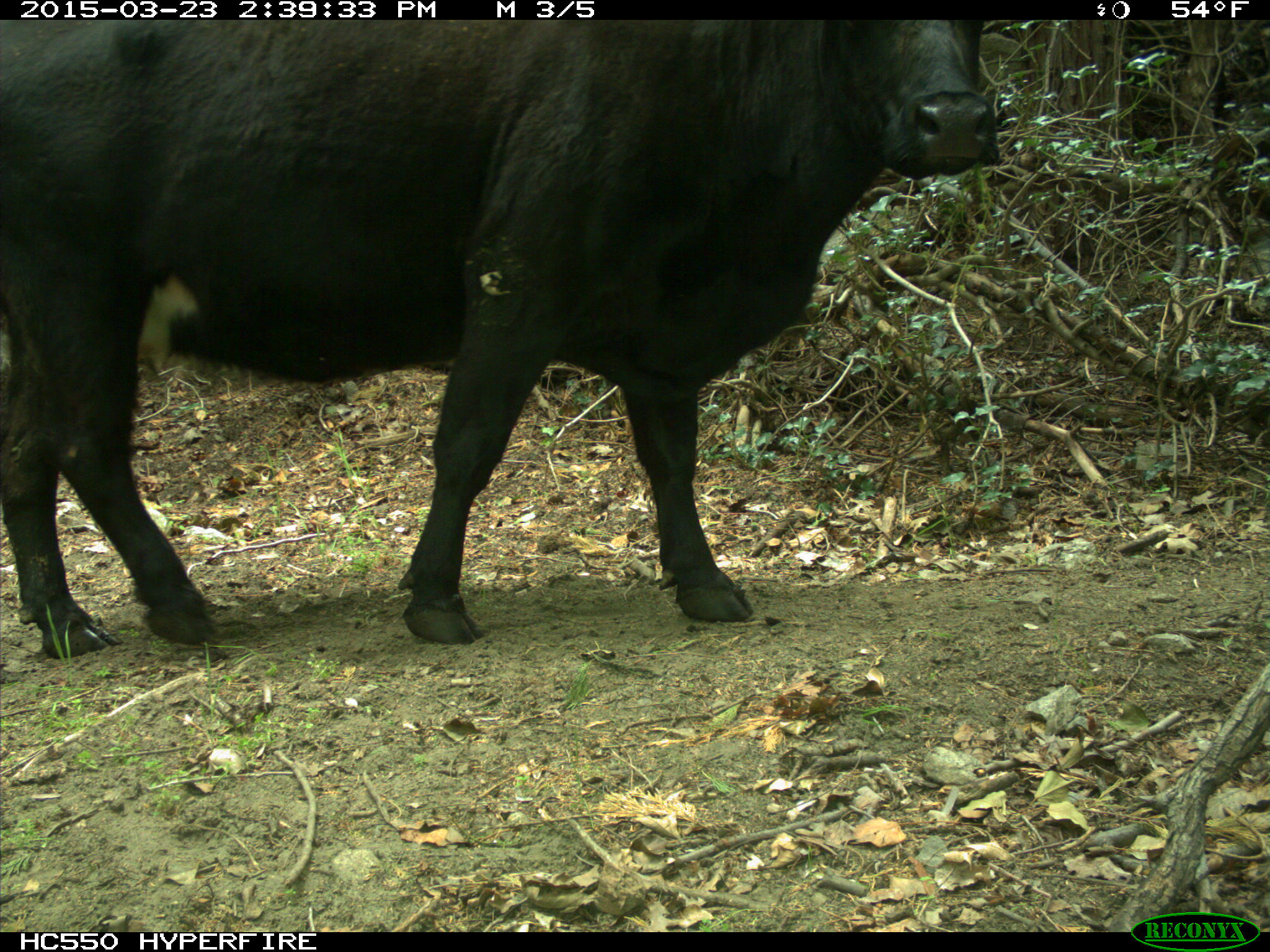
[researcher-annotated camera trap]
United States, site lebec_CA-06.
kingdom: Animalia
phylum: Chordata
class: Mammalia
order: Artiodactyla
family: Bovidae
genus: Bos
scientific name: Bos taurus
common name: domestic cow